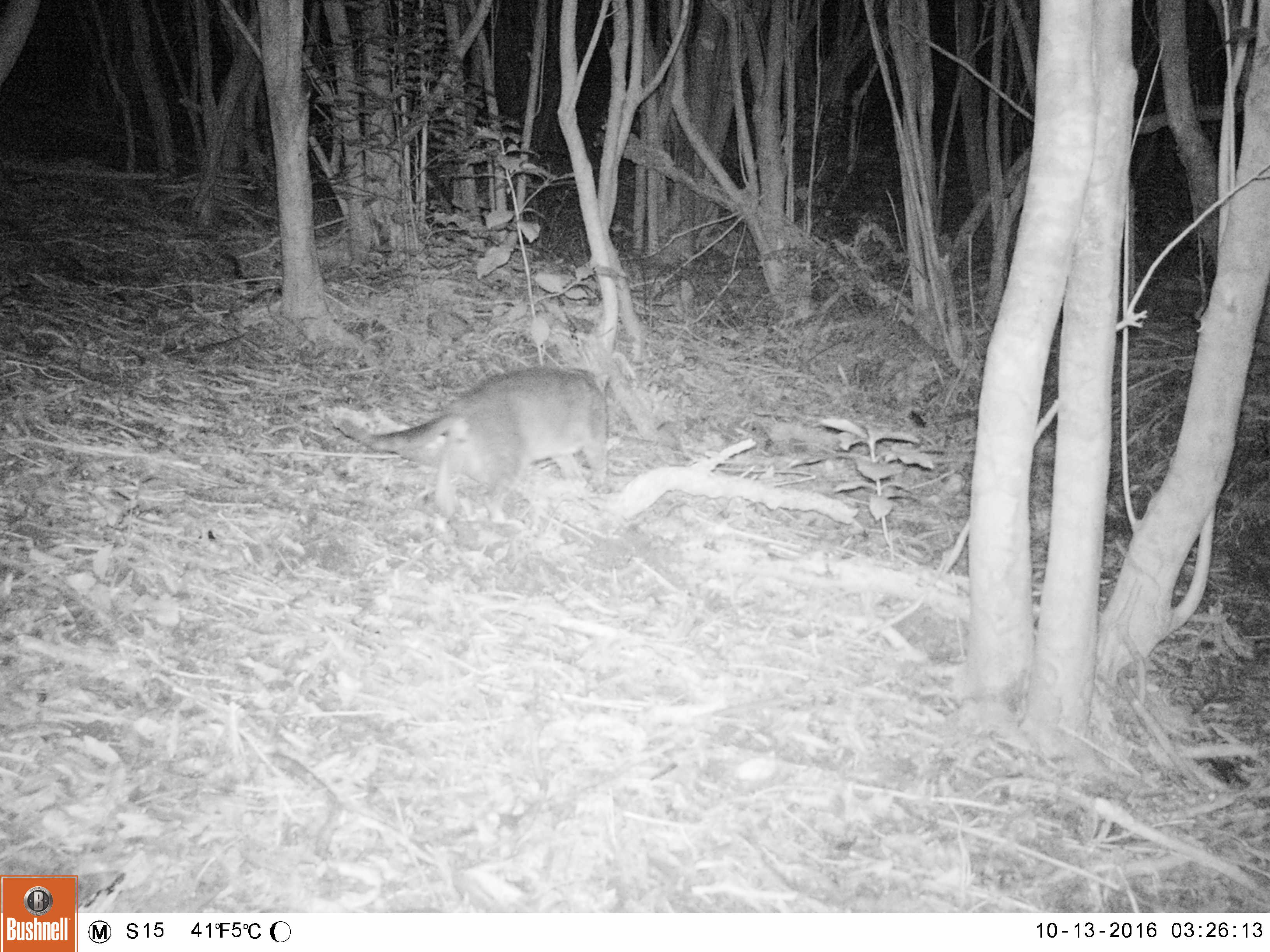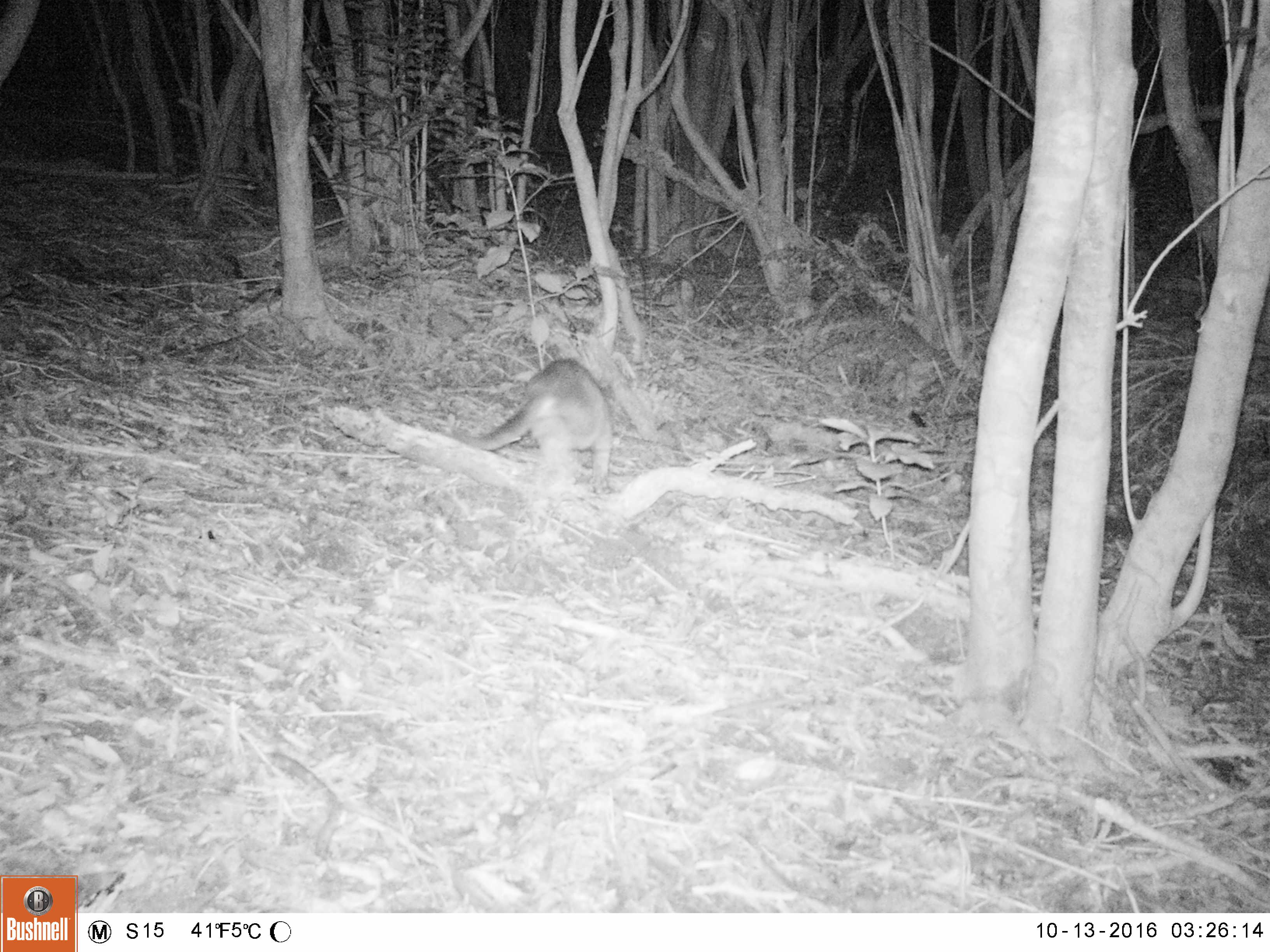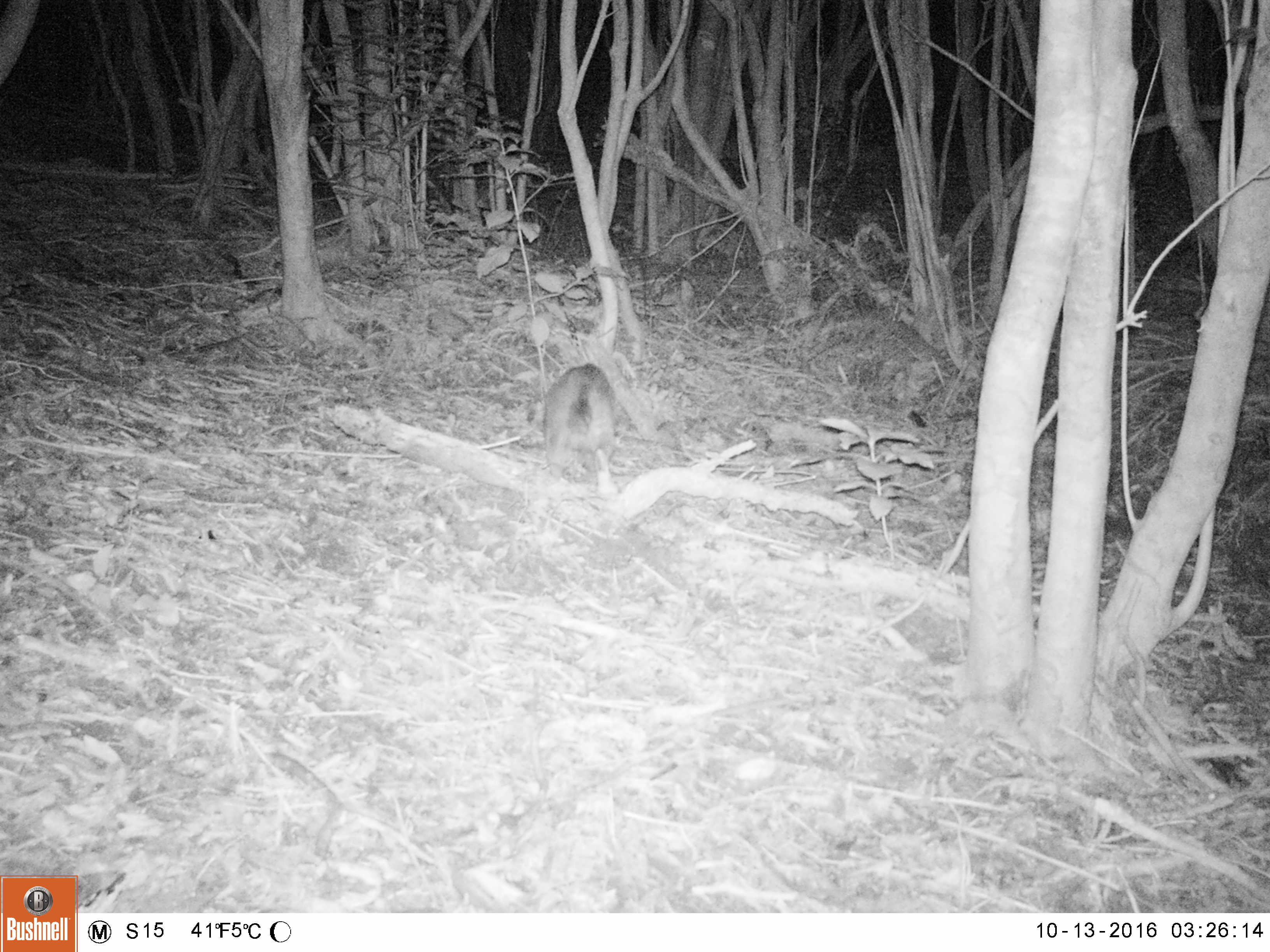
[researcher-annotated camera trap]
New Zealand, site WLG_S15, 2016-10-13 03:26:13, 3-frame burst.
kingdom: Animalia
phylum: Chordata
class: Mammalia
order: Carnivora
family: Felidae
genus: Felis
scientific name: Felis catus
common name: domestic cat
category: cat